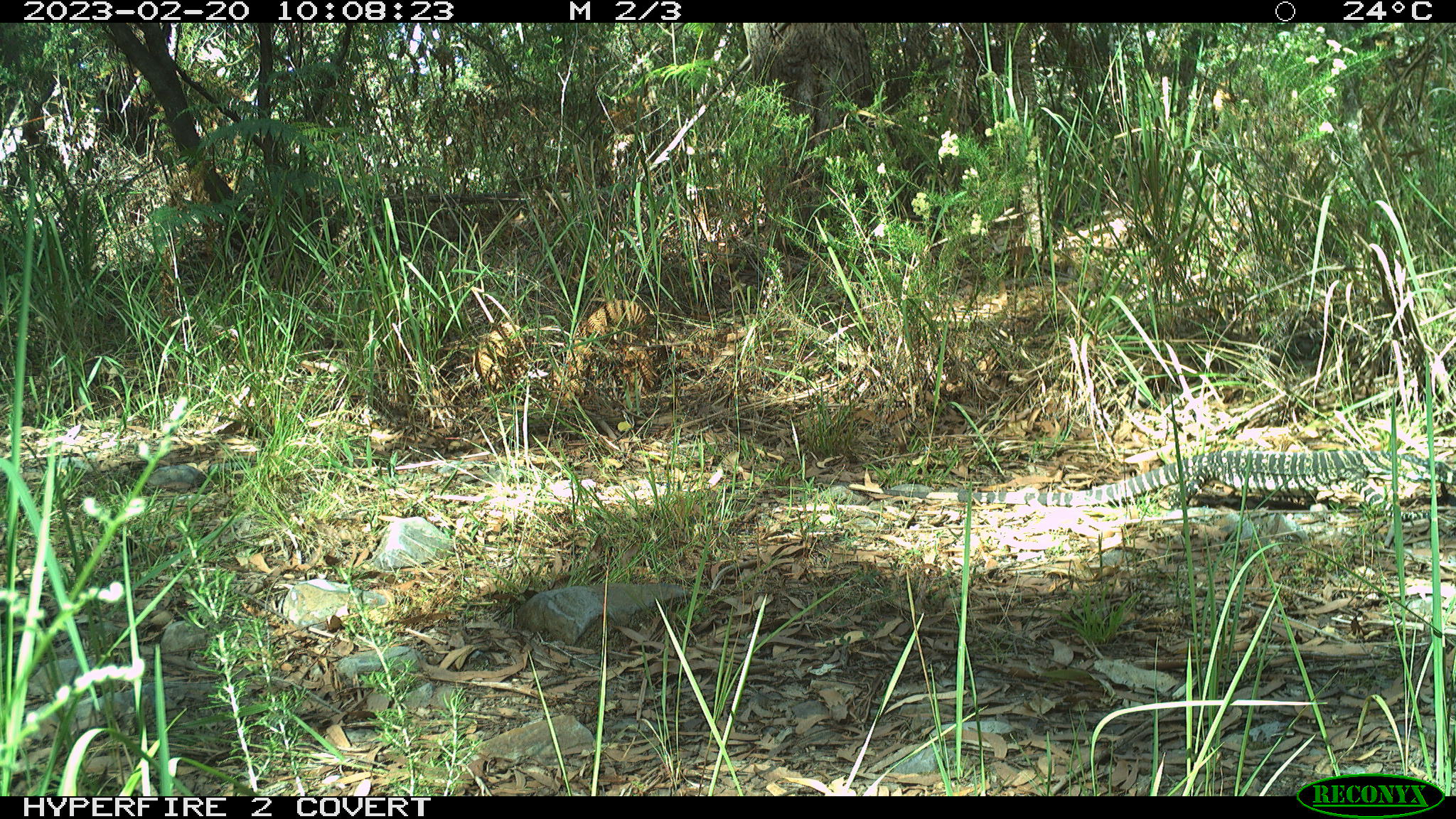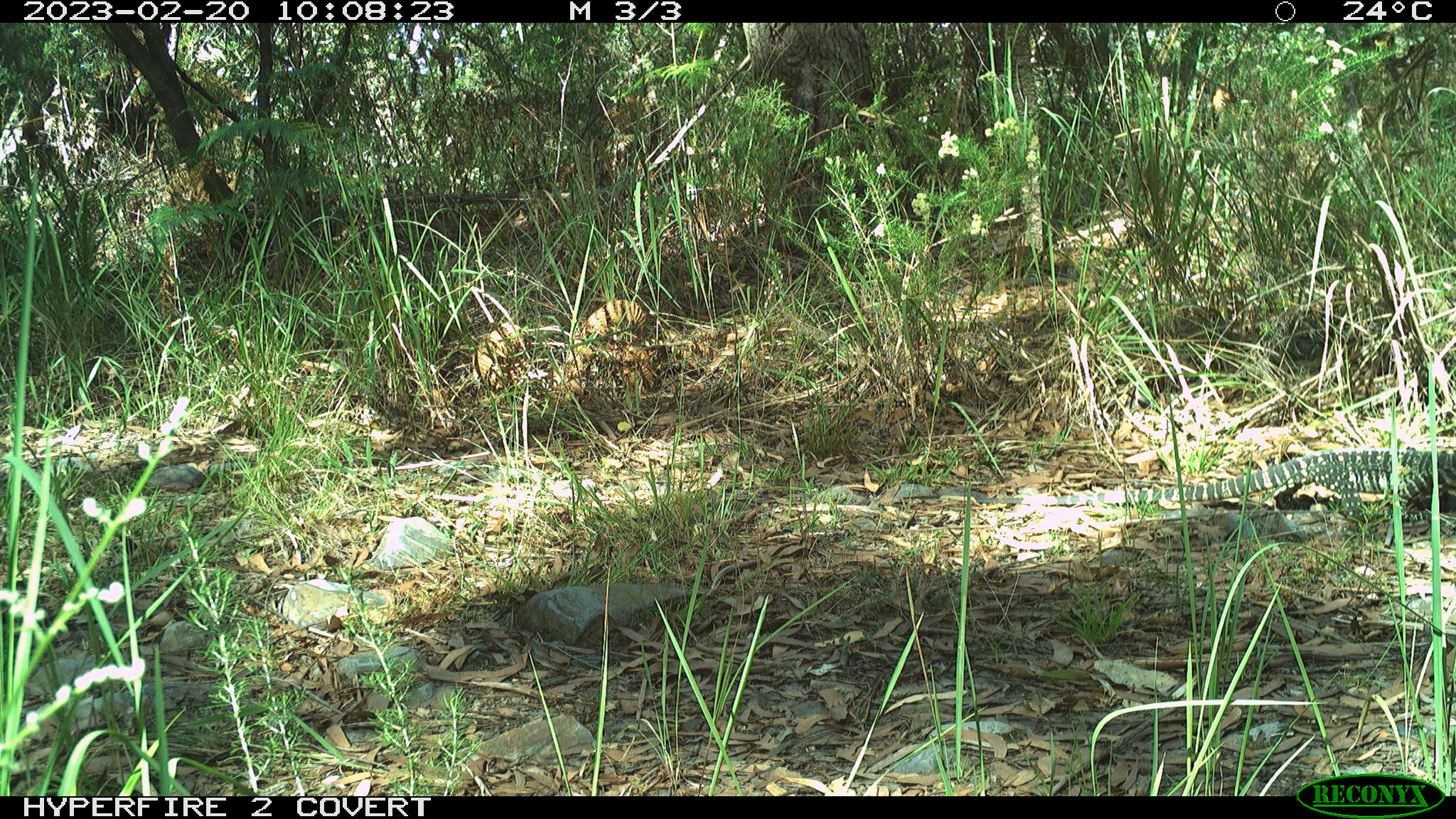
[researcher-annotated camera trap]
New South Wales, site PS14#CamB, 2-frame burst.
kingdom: Animalia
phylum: Chordata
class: Reptilia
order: Squamata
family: Varanidae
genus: Varanus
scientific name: Varanus varius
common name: lace monitor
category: goanna